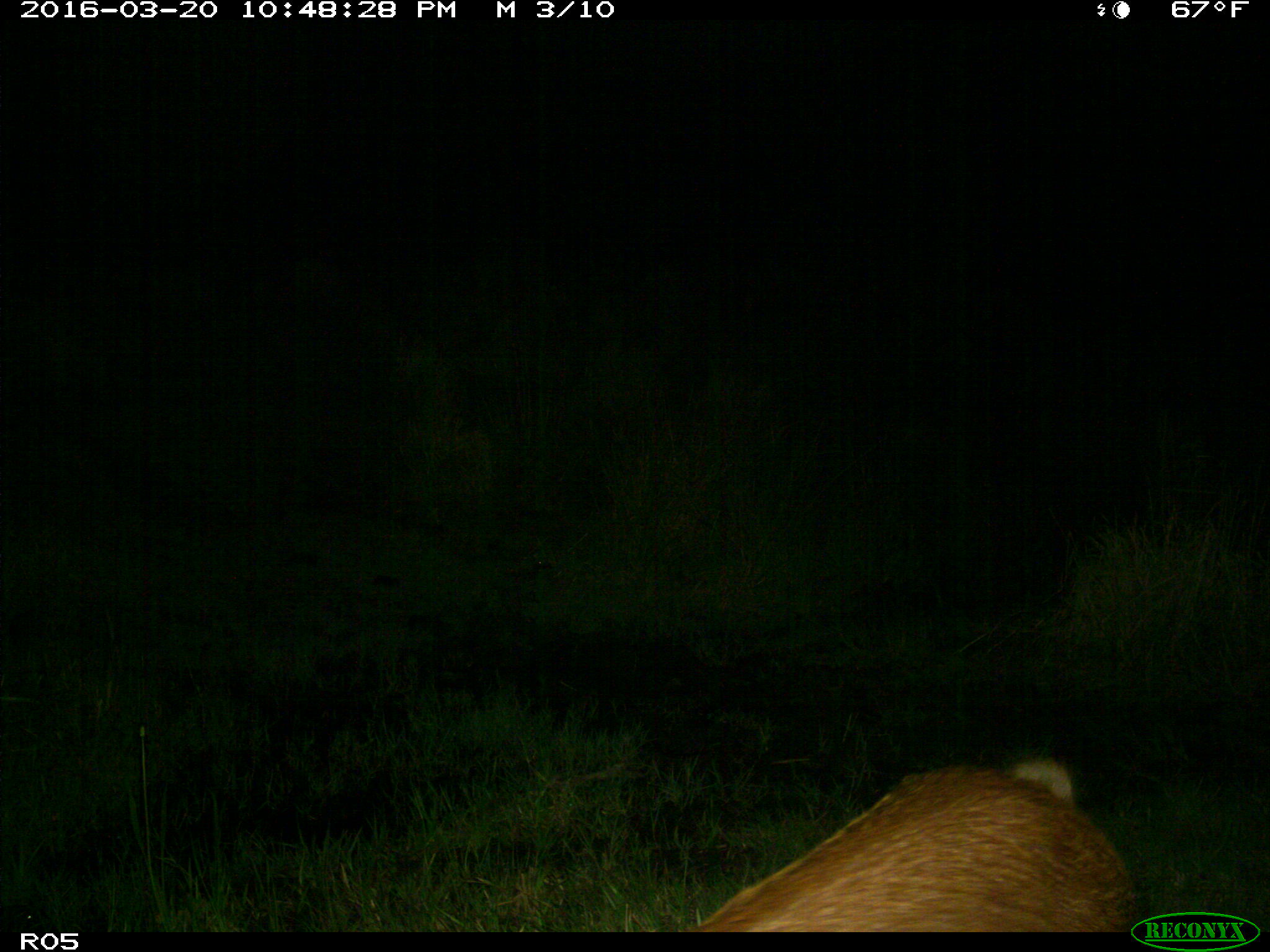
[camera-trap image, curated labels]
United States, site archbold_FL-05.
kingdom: Animalia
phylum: Chordata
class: Mammalia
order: Artiodactyla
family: Suidae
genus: Sus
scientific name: Sus scrofa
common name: wild boar